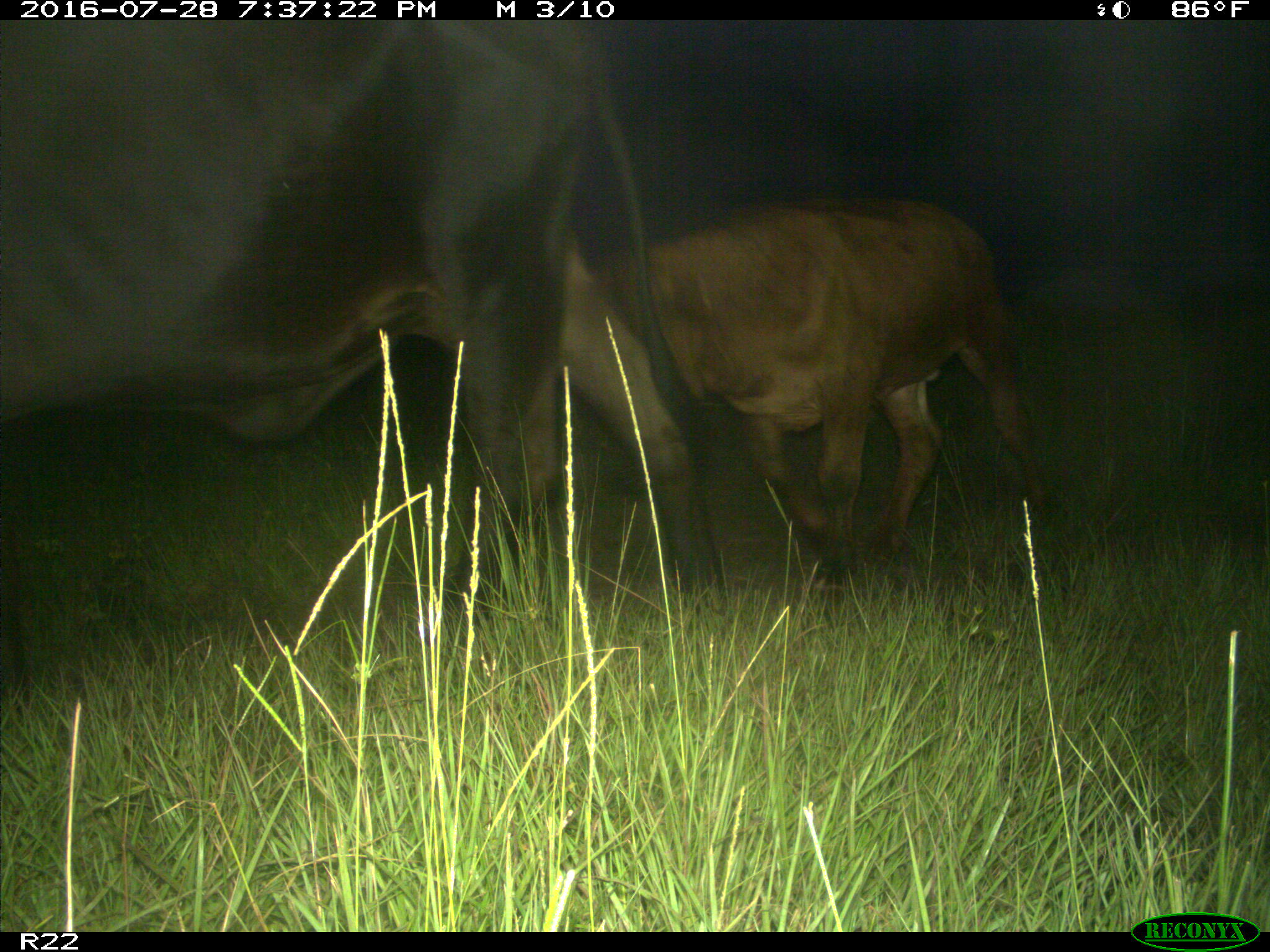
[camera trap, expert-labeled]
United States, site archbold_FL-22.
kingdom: Animalia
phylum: Chordata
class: Mammalia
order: Artiodactyla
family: Bovidae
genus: Bos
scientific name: Bos taurus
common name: domestic cow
Bos taurus (domestic cow).